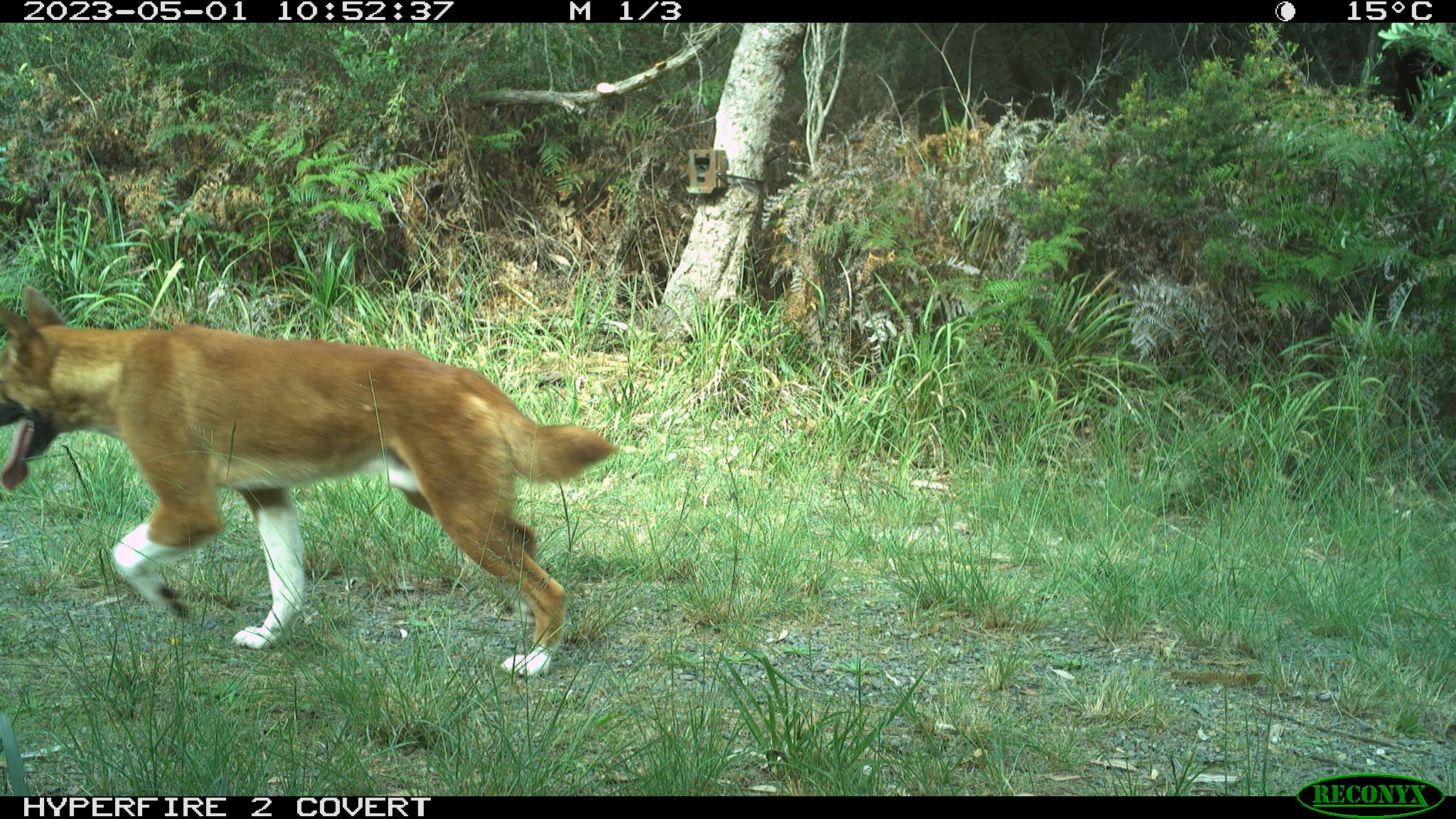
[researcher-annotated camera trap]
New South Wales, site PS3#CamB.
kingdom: Animalia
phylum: Chordata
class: Mammalia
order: Carnivora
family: Canidae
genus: Canis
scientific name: Canis familiaris dingo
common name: dingo